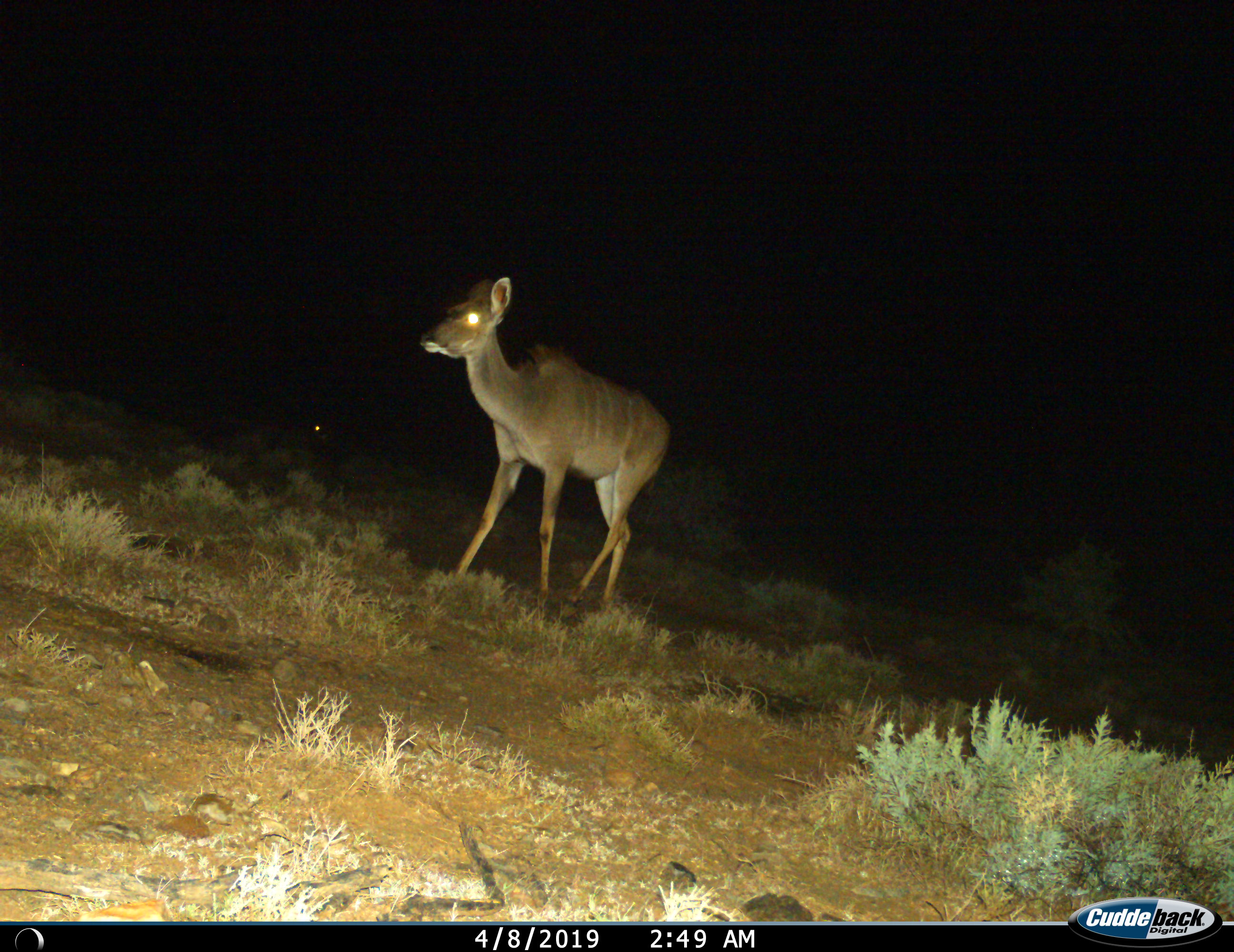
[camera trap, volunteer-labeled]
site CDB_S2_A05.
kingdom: Animalia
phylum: Chordata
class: Mammalia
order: Artiodactyla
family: Bovidae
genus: Tragelaphus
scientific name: Tragelaphus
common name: kudu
Kudu (Tragelaphus), count 1. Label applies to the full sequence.